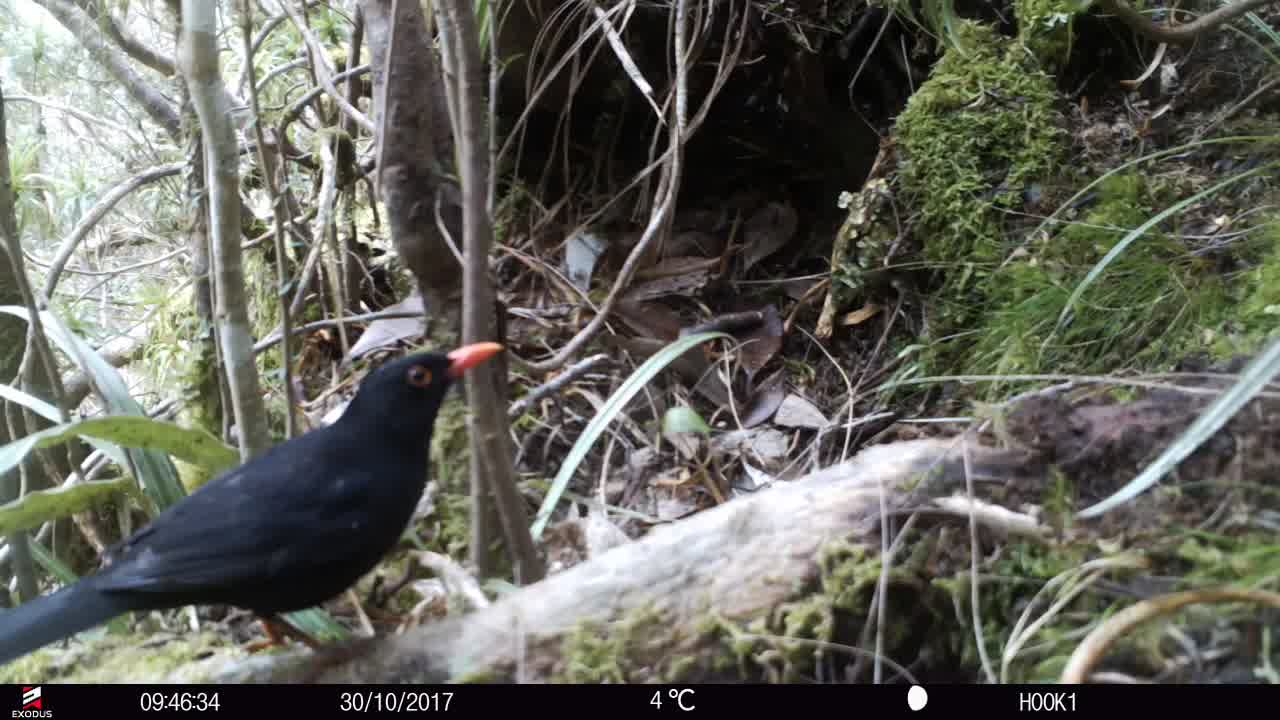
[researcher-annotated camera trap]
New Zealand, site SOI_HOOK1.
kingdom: Animalia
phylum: Chordata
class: Aves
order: Passeriformes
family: Turdidae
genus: Turdus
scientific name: Turdus merula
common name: eurasian blackbird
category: blackbird